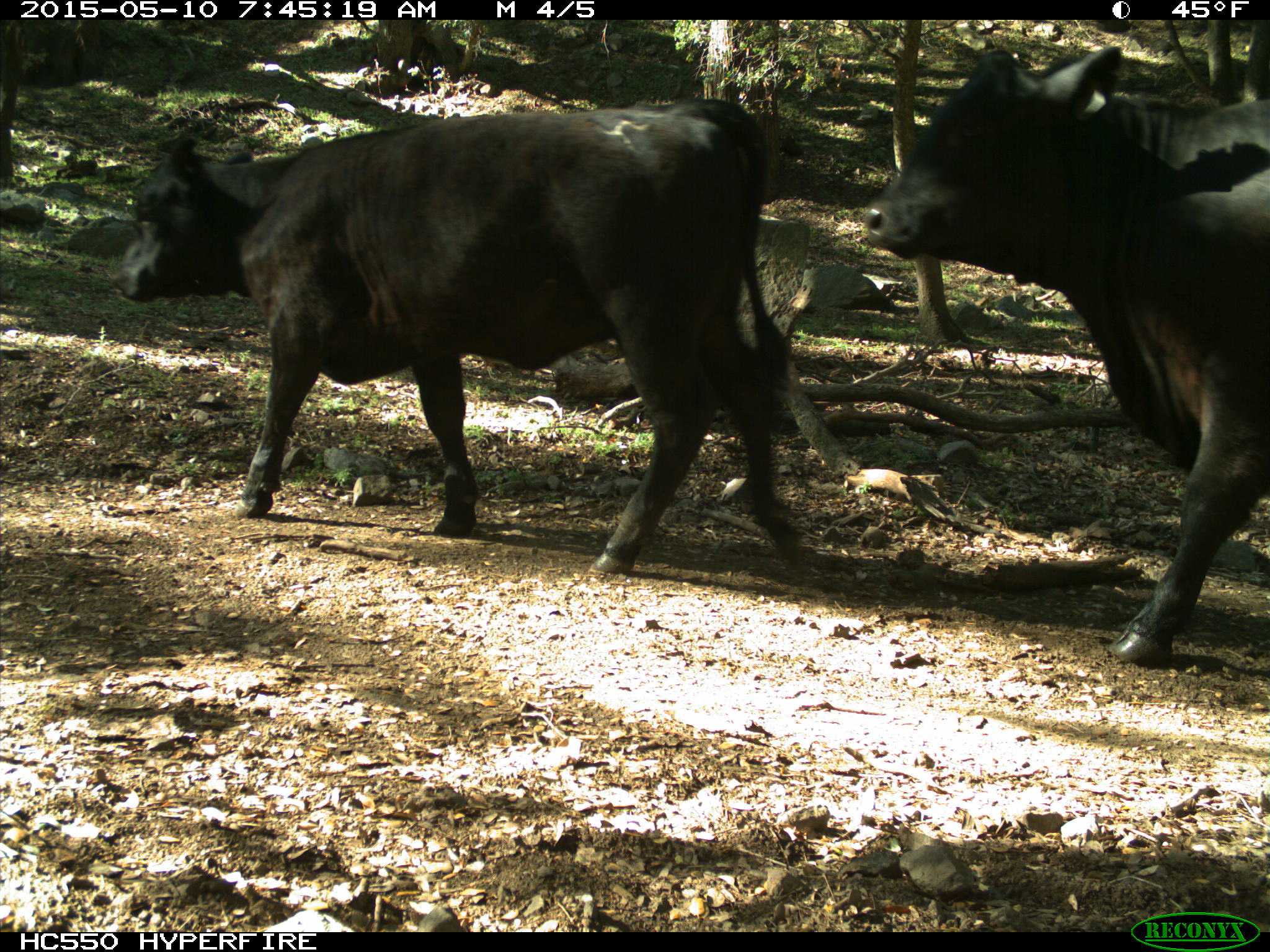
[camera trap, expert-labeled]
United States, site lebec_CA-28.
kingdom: Animalia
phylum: Chordata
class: Mammalia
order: Artiodactyla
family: Bovidae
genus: Bos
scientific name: Bos taurus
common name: domestic cow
Bos taurus (domestic cow).